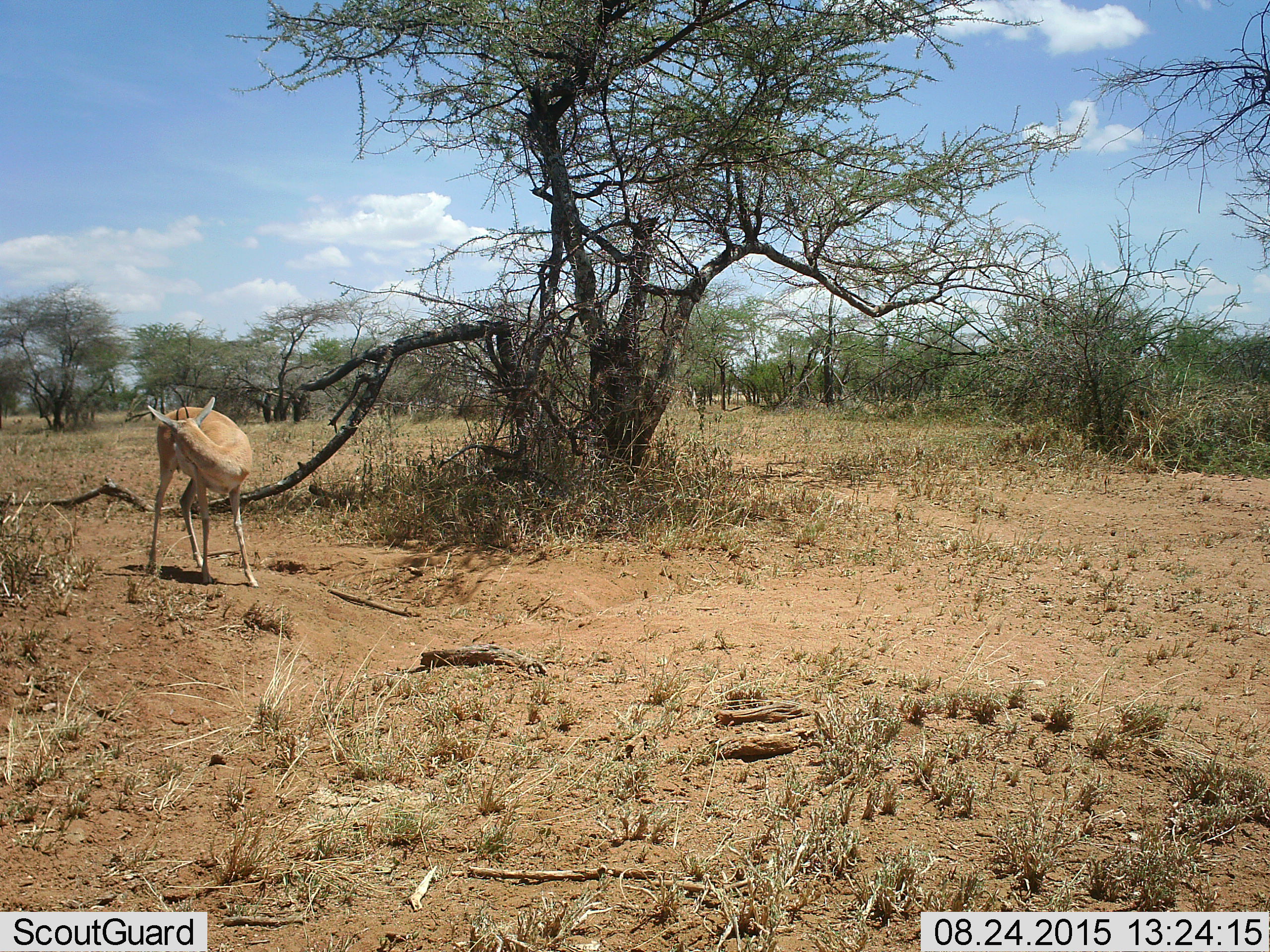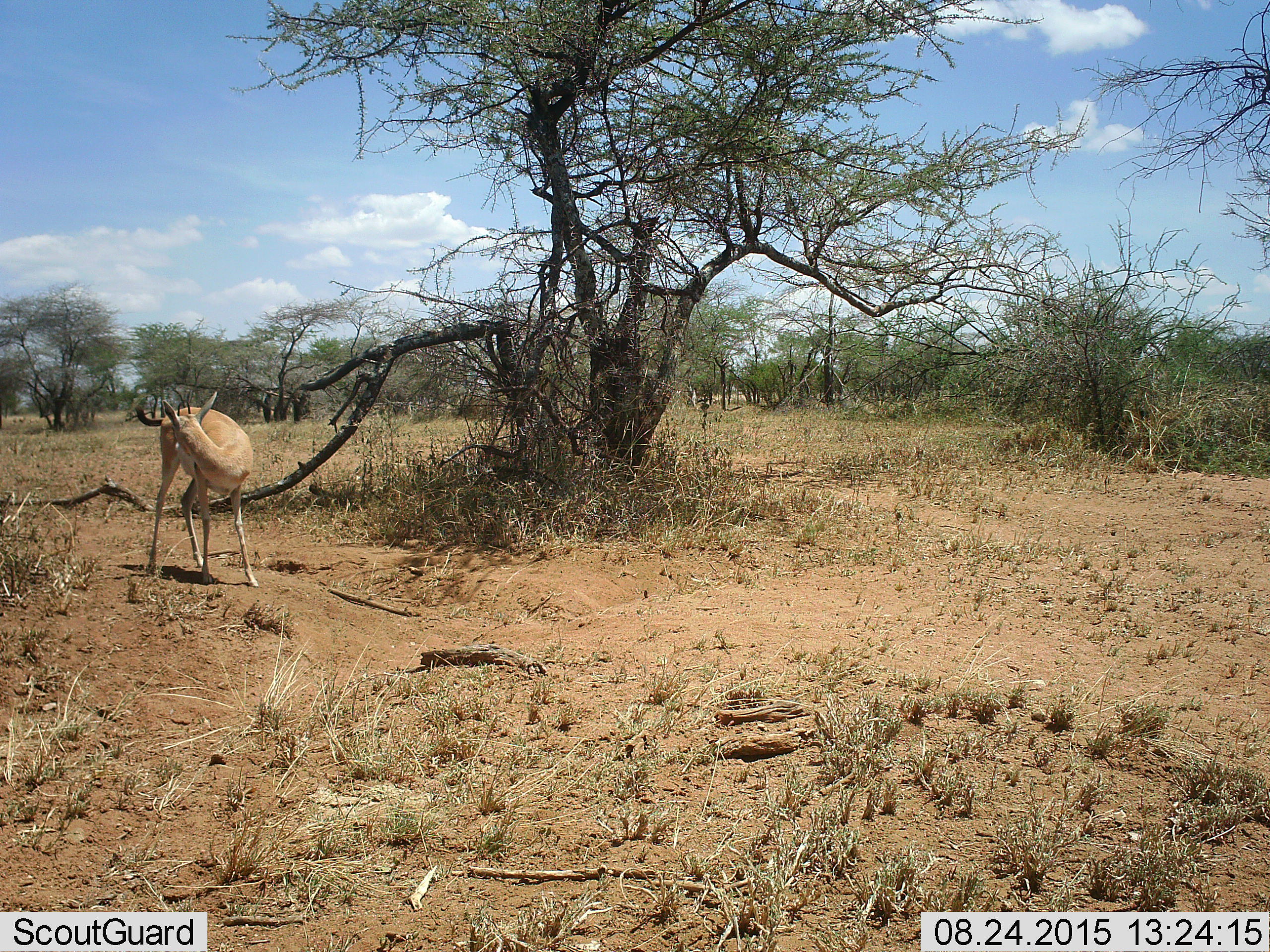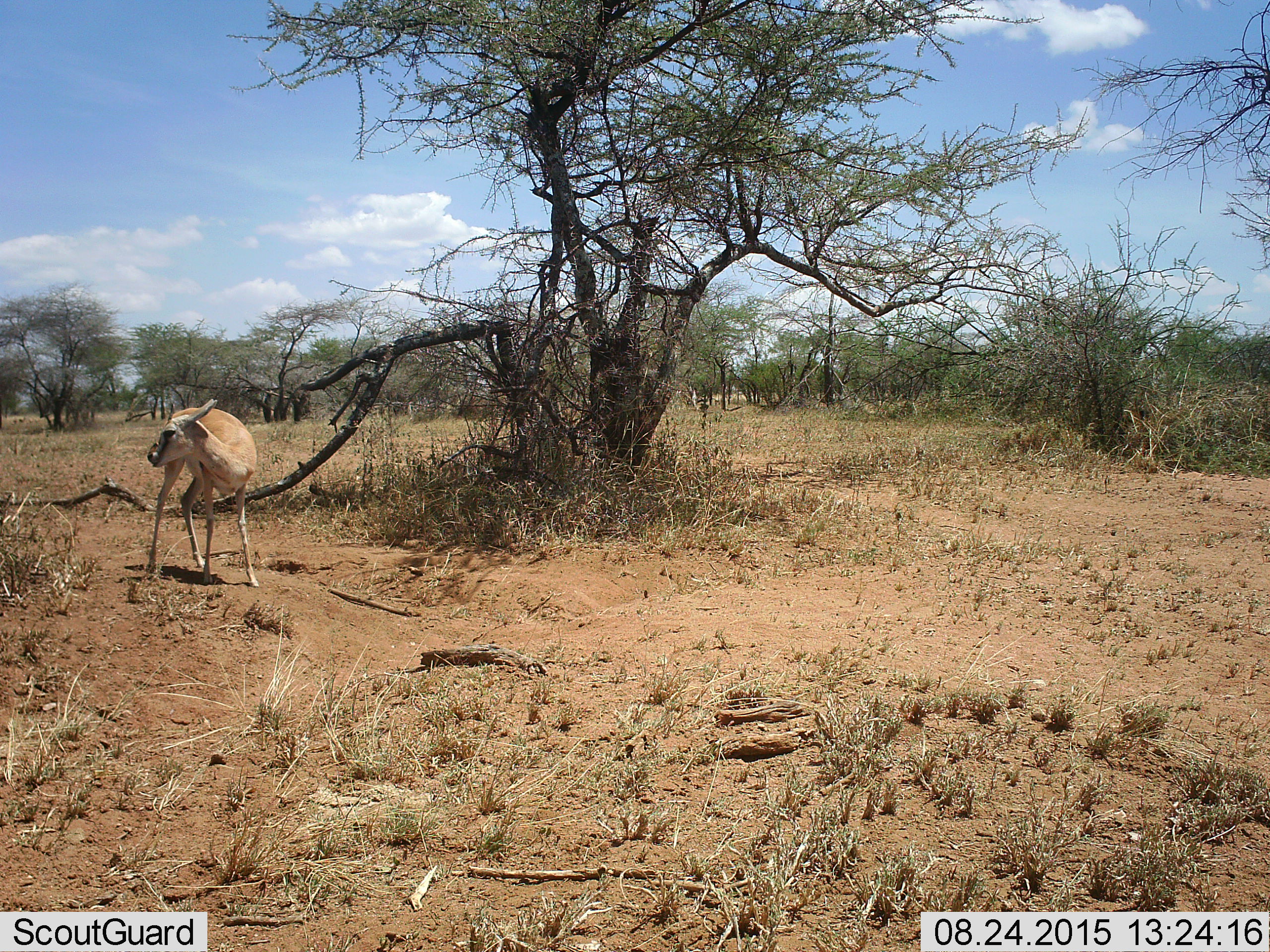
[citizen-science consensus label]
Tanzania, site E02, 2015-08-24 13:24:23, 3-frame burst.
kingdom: Animalia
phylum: Chordata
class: Mammalia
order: Artiodactyla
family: Bovidae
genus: Eudorcas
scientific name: Eudorcas thomsonii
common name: thomson's gazelle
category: gazellethomsons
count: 1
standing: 88%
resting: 0%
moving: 12%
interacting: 0%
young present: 0%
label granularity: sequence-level